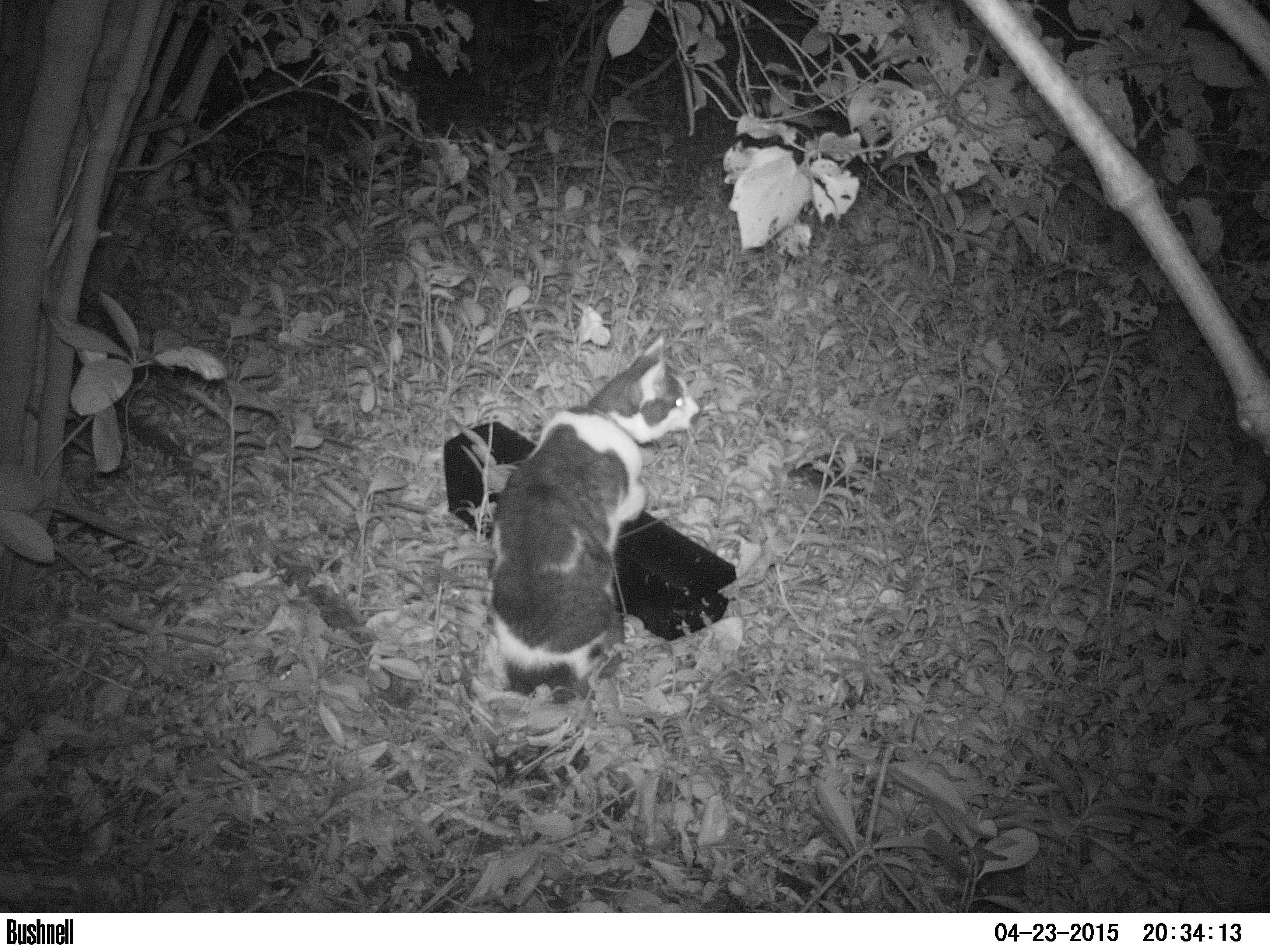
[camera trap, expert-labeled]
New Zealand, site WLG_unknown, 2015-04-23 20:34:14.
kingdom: Animalia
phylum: Chordata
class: Mammalia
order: Carnivora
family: Felidae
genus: Felis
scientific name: Felis catus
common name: domestic cat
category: cat